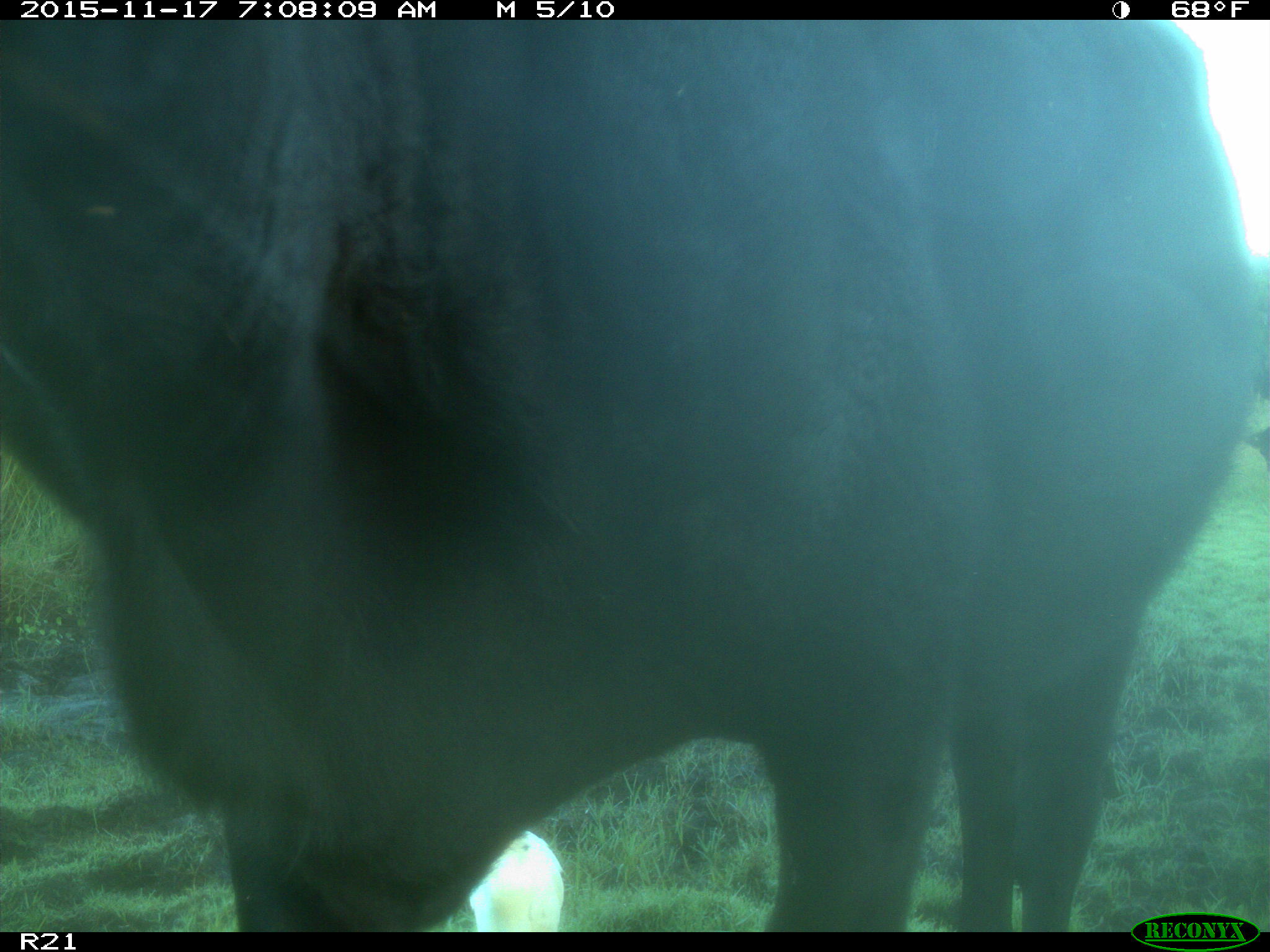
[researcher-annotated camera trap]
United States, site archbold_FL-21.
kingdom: Animalia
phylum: Chordata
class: Mammalia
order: Artiodactyla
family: Bovidae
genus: Bos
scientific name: Bos taurus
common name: domestic cow